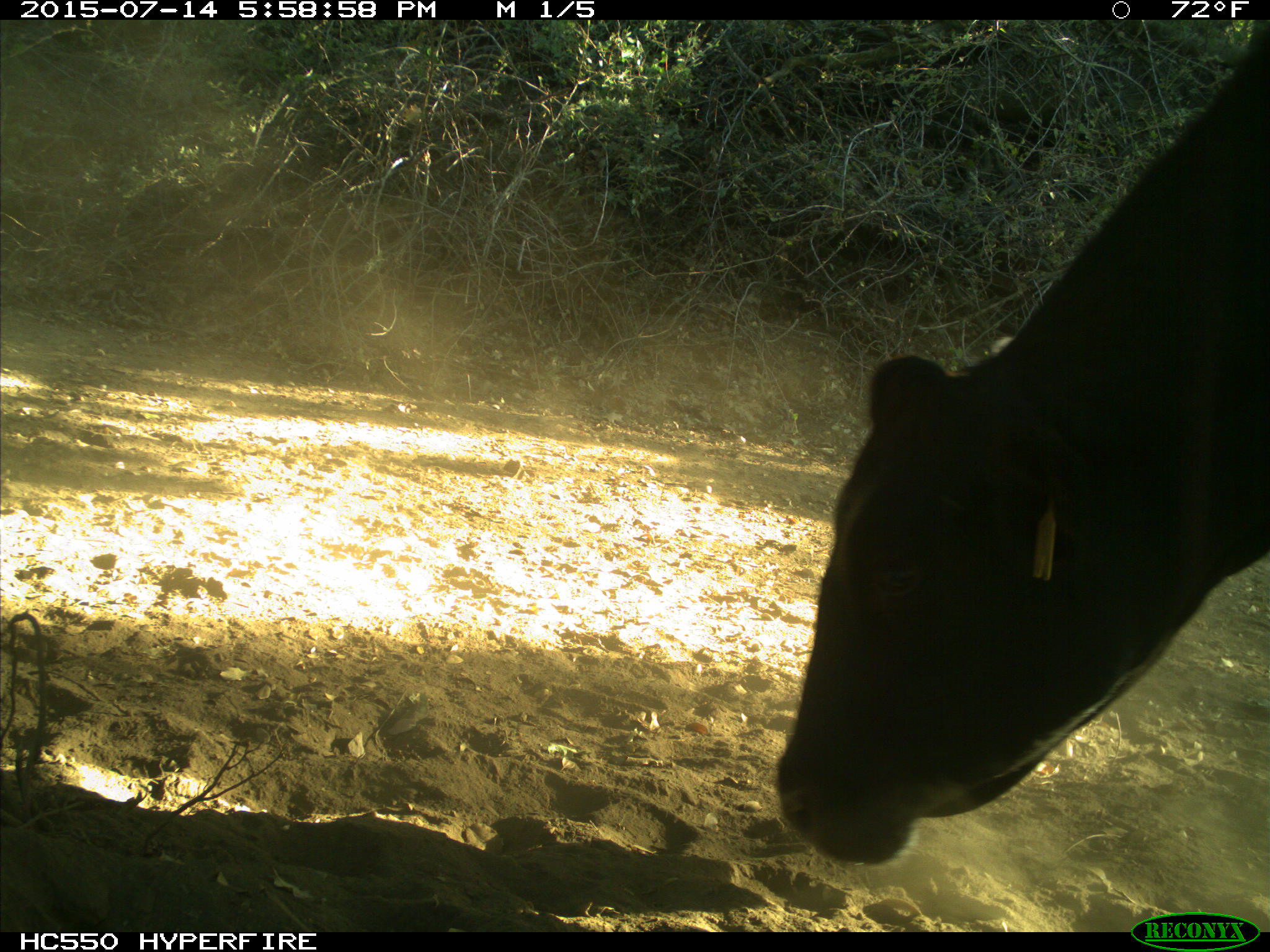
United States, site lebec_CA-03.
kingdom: Animalia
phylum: Chordata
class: Mammalia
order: Artiodactyla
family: Bovidae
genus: Bos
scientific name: Bos taurus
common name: domestic cow